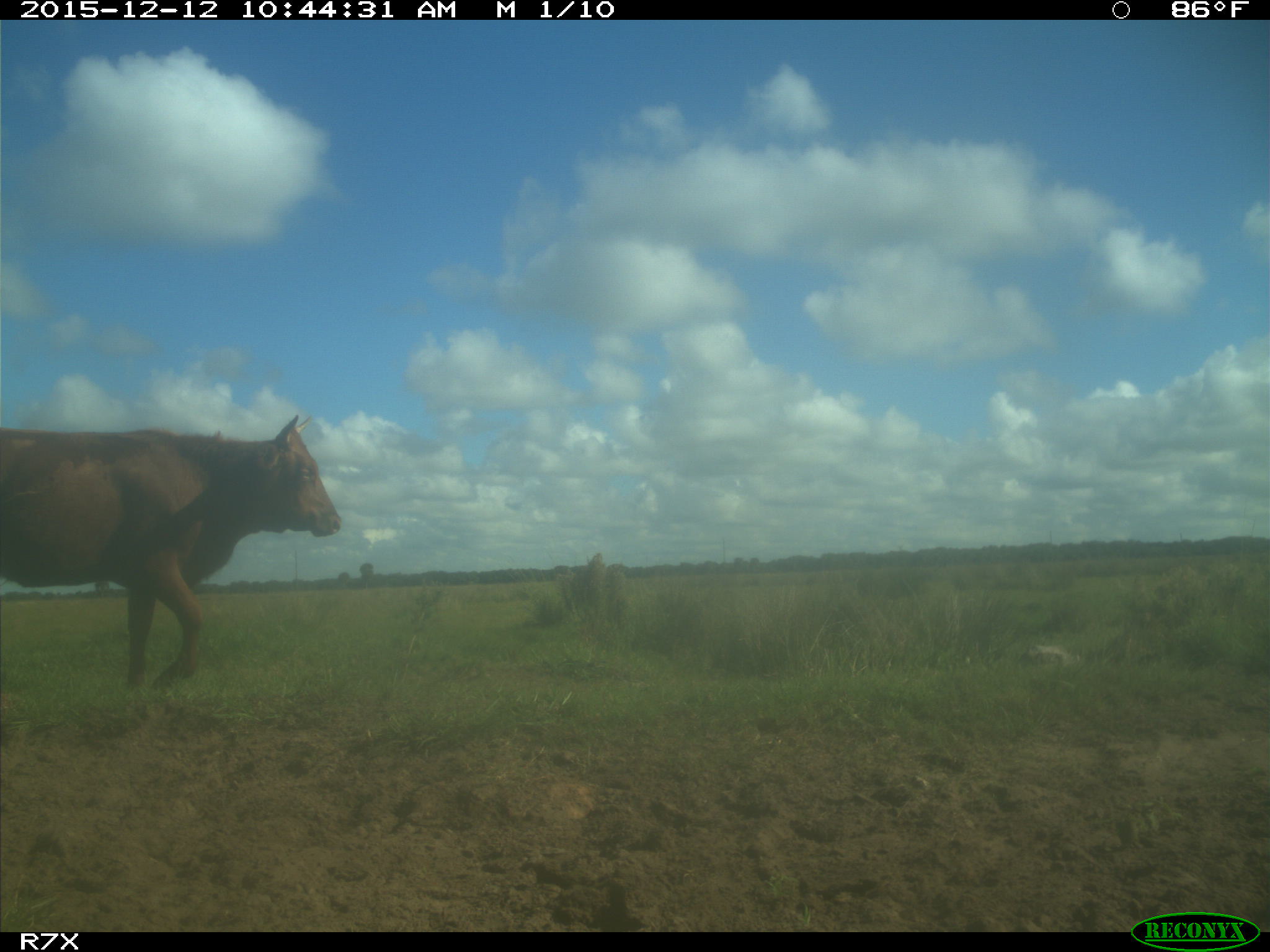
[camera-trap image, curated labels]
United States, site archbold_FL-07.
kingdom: Animalia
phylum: Chordata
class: Mammalia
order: Artiodactyla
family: Bovidae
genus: Bos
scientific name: Bos taurus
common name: domestic cow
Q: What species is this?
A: Bos taurus (domestic cow).